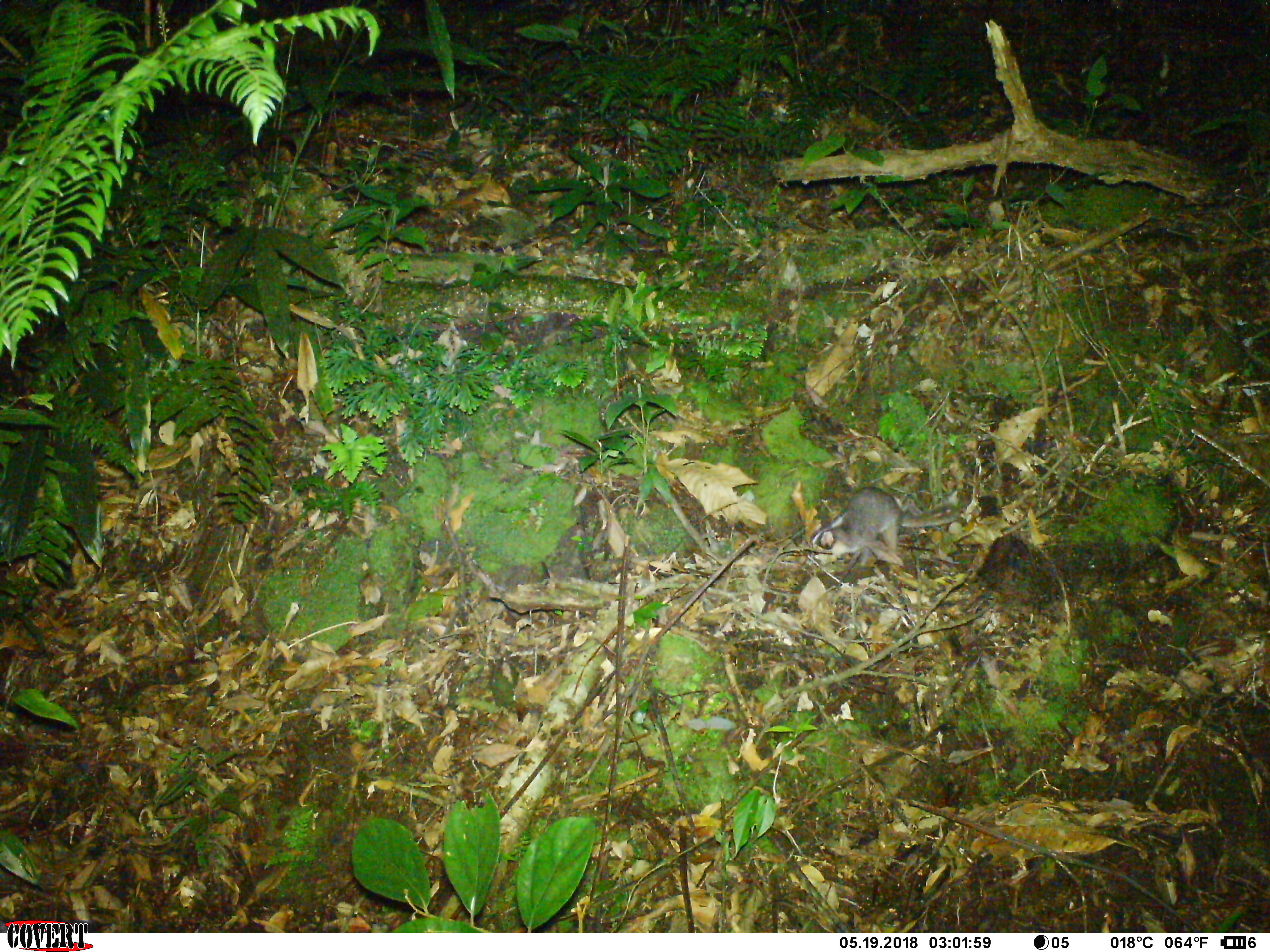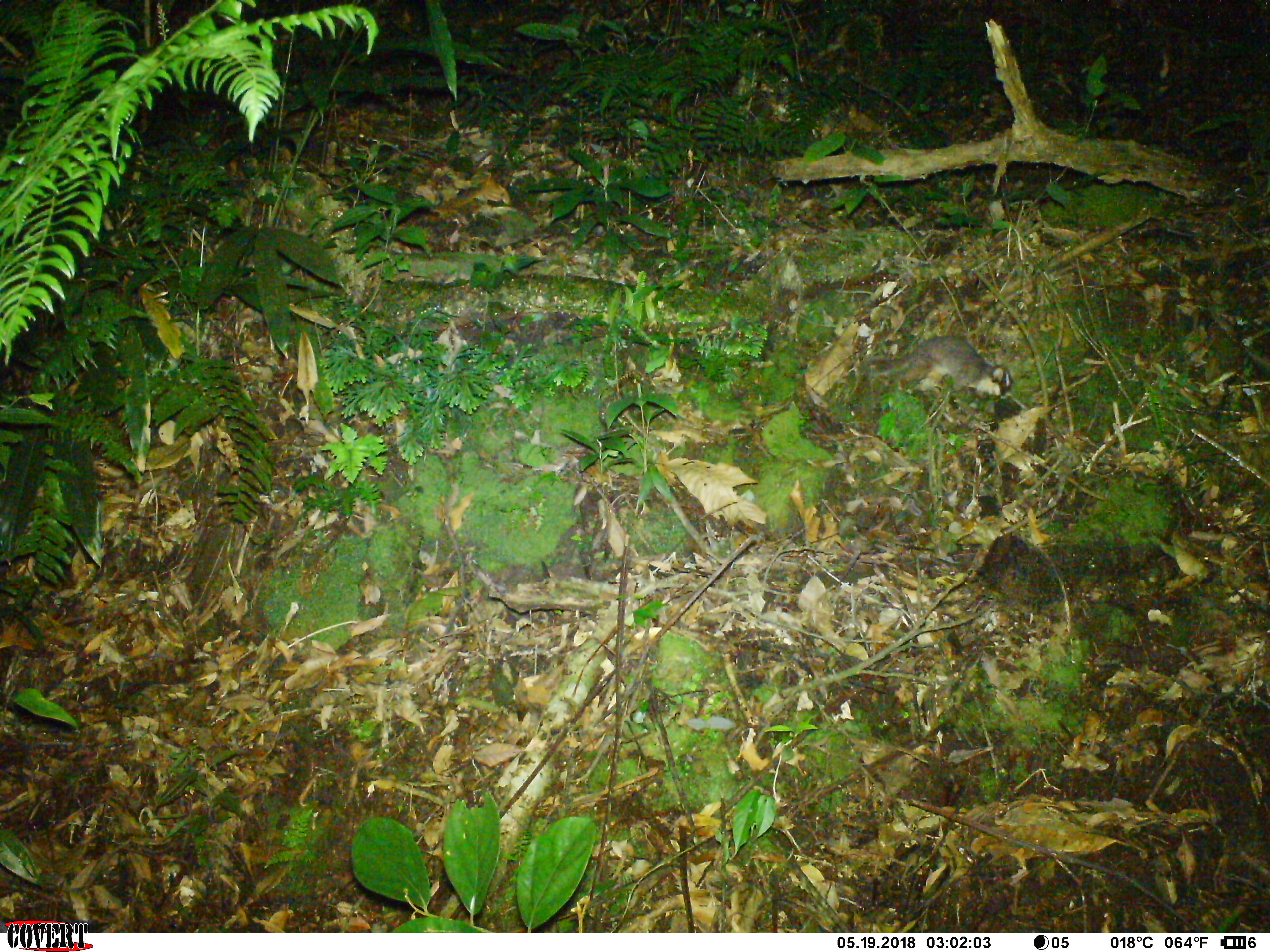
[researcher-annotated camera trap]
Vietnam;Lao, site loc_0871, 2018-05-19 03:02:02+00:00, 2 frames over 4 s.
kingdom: Animalia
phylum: Chordata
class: Mammalia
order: Carnivora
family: Mustelidae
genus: Melogale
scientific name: Melogale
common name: ferret badger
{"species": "ferret badger (Melogale)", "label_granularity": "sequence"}